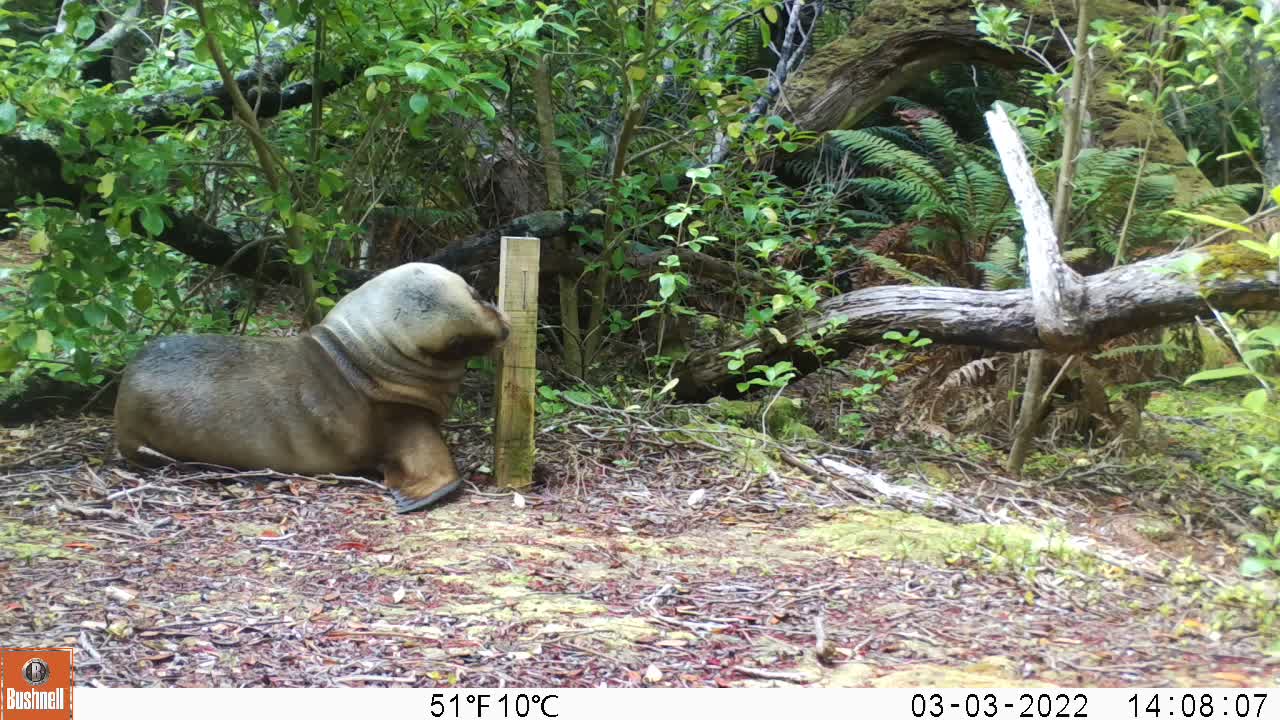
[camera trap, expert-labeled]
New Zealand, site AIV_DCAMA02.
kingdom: Animalia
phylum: Chordata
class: Mammalia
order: Carnivora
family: Otariidae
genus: Phocarctos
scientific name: Phocarctos hookeri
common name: new zealand sea lion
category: sealion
Sealion (new zealand sea lion) (Phocarctos hookeri).